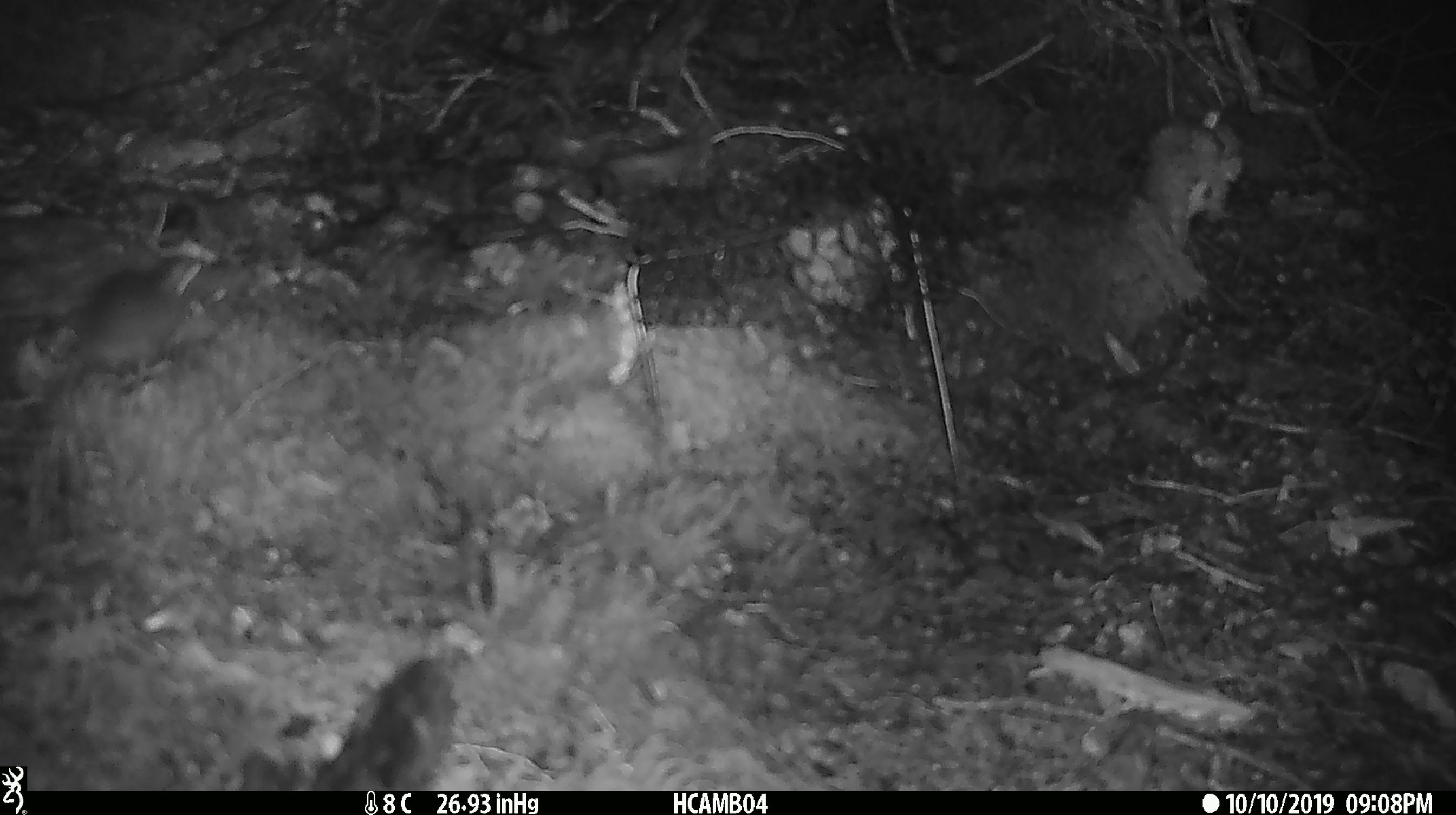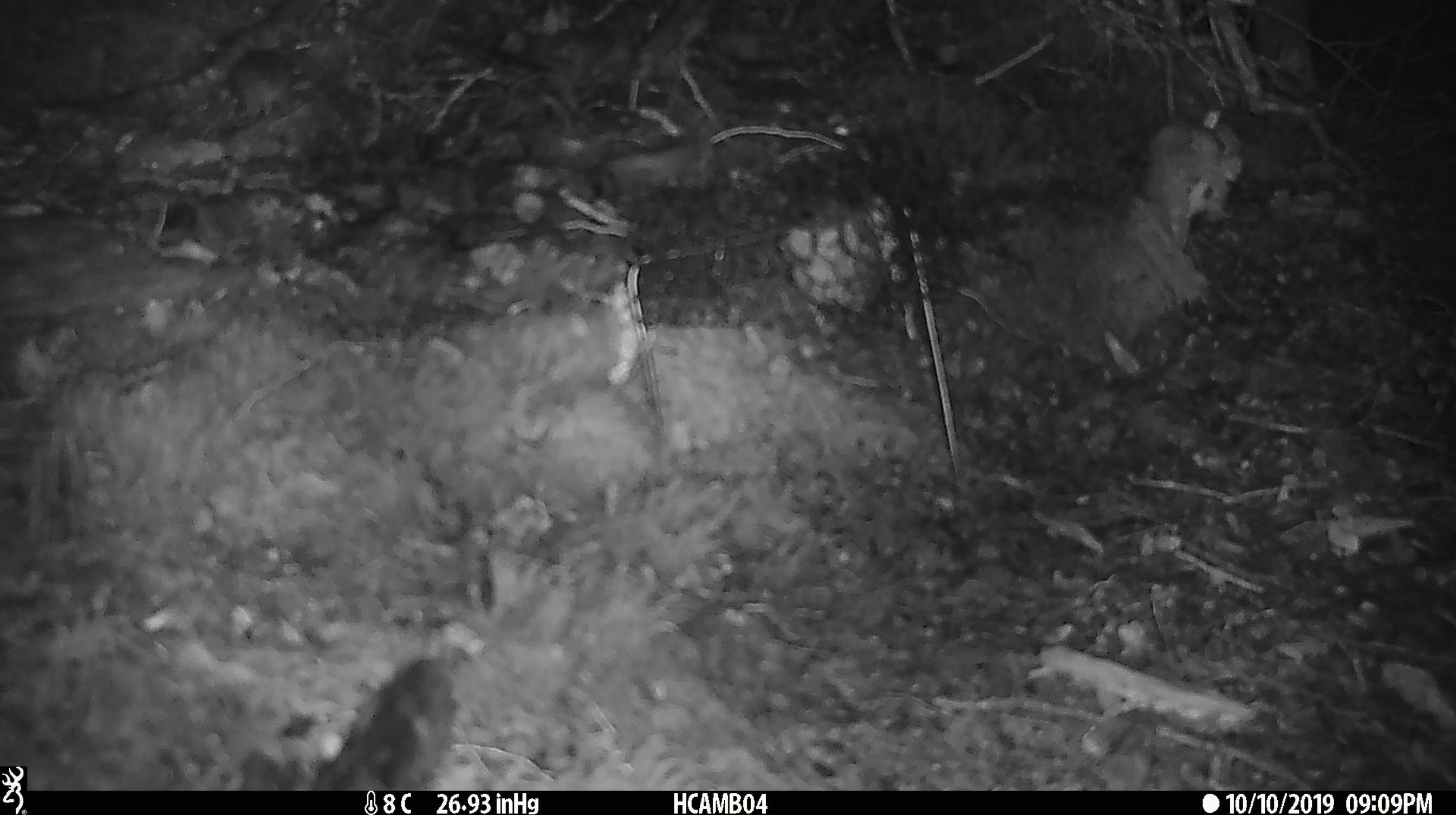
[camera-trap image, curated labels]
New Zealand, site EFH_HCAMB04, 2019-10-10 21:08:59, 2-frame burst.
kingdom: Animalia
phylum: Chordata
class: Mammalia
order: Rodentia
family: Muridae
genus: Mus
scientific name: Mus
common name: mouse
Mouse (Mus).